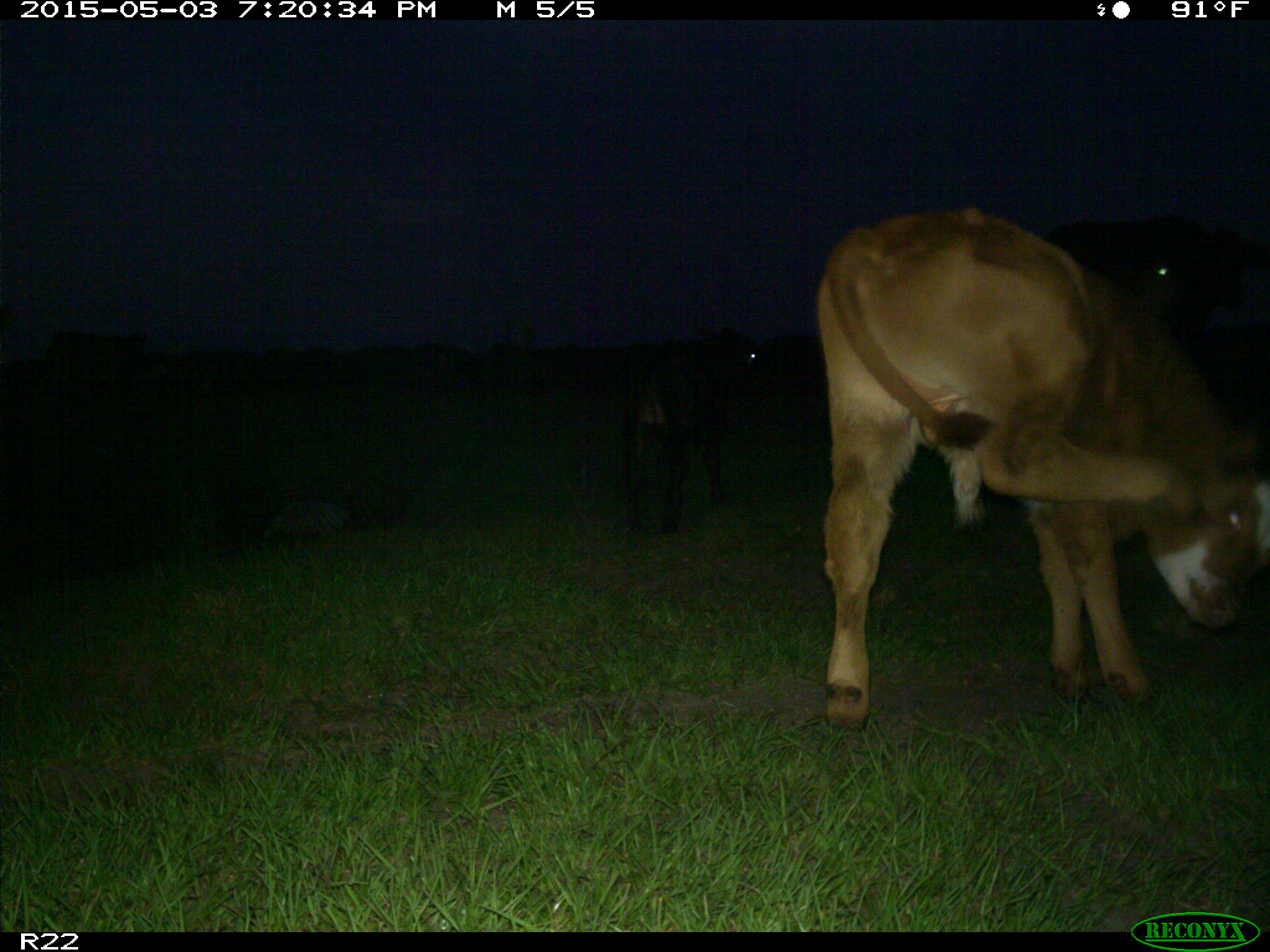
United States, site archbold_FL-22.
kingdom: Animalia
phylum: Chordata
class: Mammalia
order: Artiodactyla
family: Bovidae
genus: Bos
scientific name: Bos taurus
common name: domestic cow